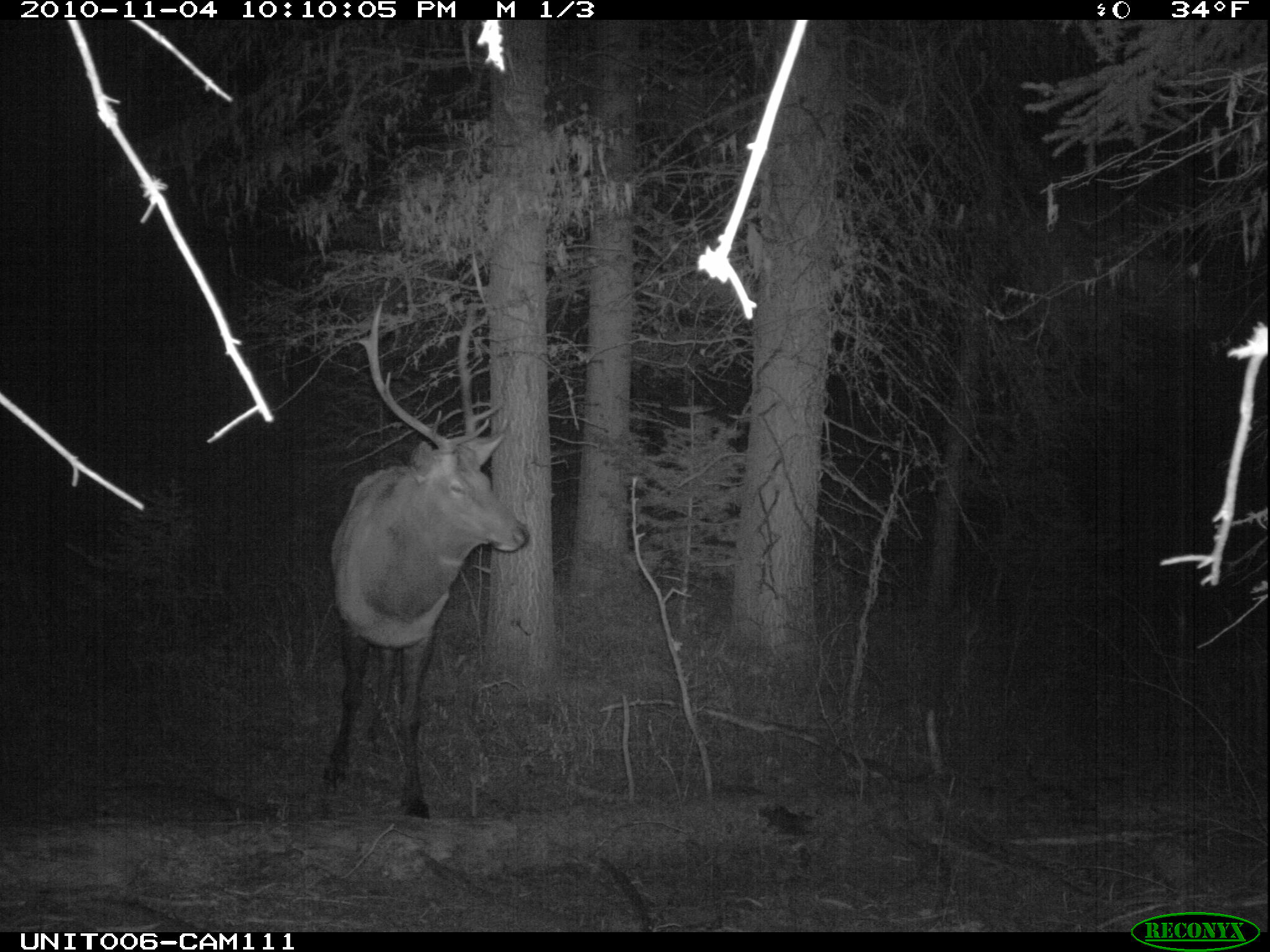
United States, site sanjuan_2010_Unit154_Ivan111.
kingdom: Animalia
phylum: Chordata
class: Mammalia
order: Artiodactyla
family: Cervidae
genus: Cervus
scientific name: Cervus elaphus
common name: red deer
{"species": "Cervus elaphus (red deer)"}